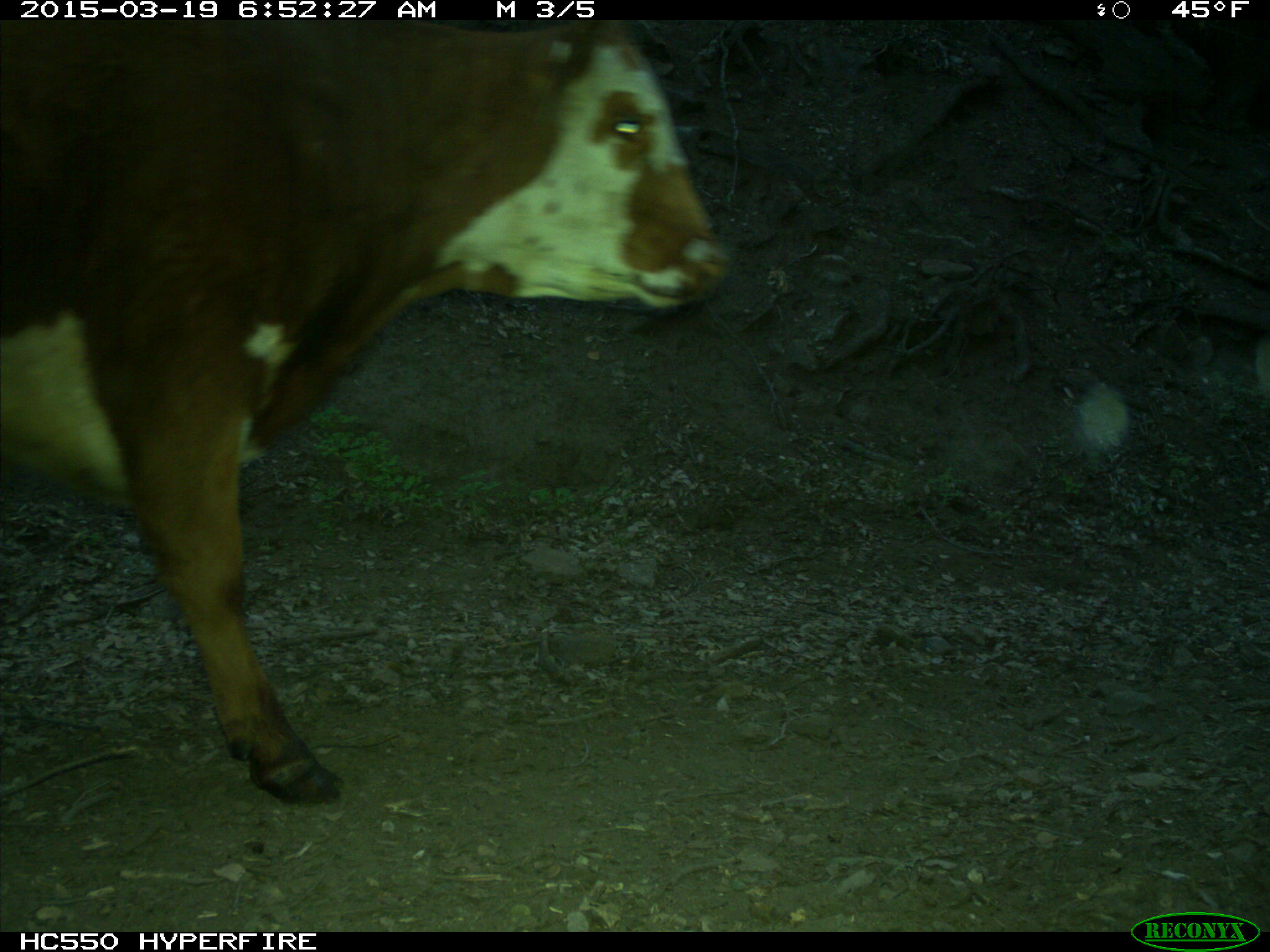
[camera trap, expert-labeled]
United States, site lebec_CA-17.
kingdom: Animalia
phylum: Chordata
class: Mammalia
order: Artiodactyla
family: Bovidae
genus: Bos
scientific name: Bos taurus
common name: domestic cow